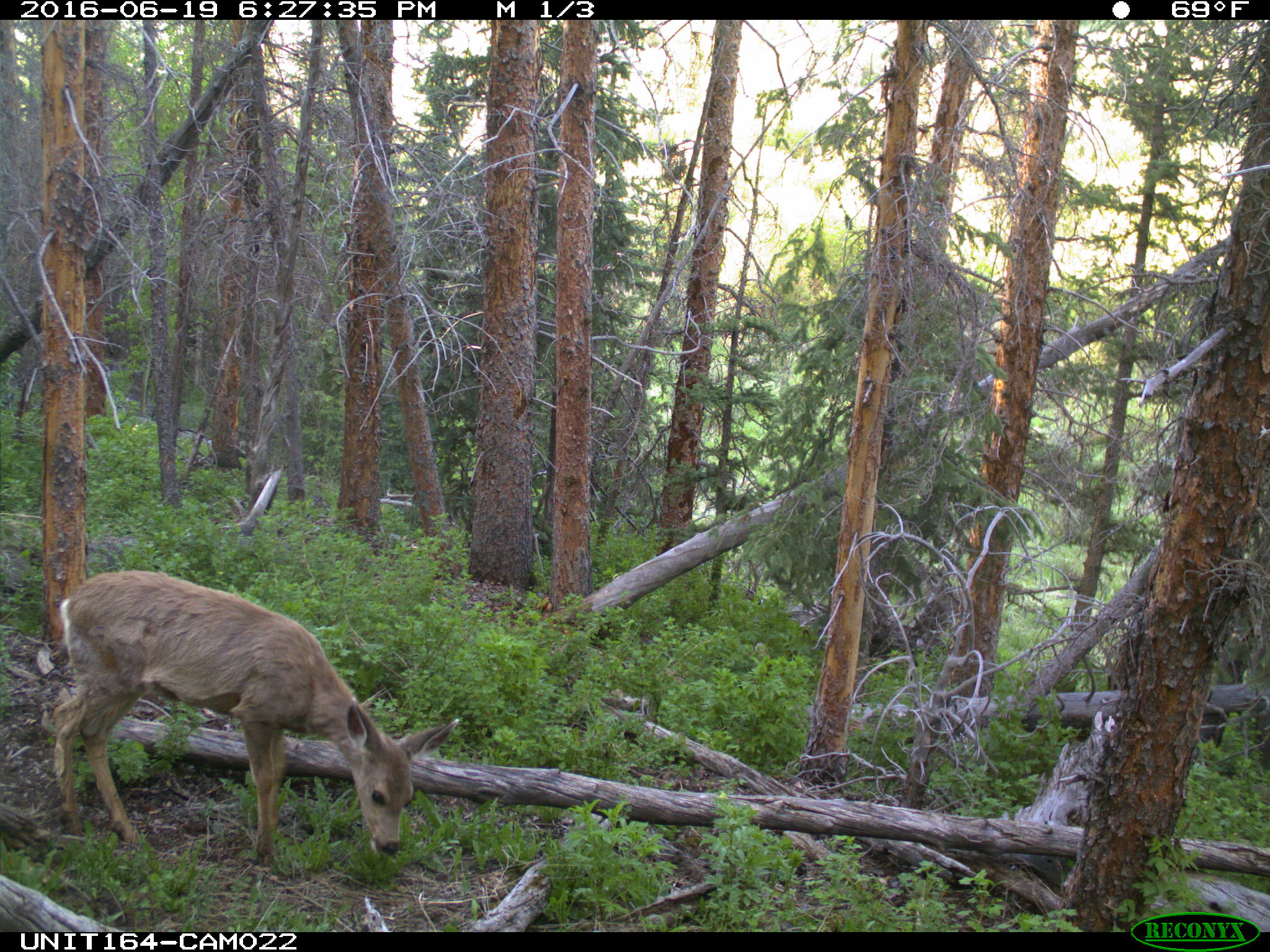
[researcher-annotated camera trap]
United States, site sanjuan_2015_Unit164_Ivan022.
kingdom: Animalia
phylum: Chordata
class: Mammalia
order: Artiodactyla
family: Cervidae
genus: Odocoileus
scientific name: Odocoileus hemionus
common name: mule deer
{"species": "Odocoileus hemionus (mule deer)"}